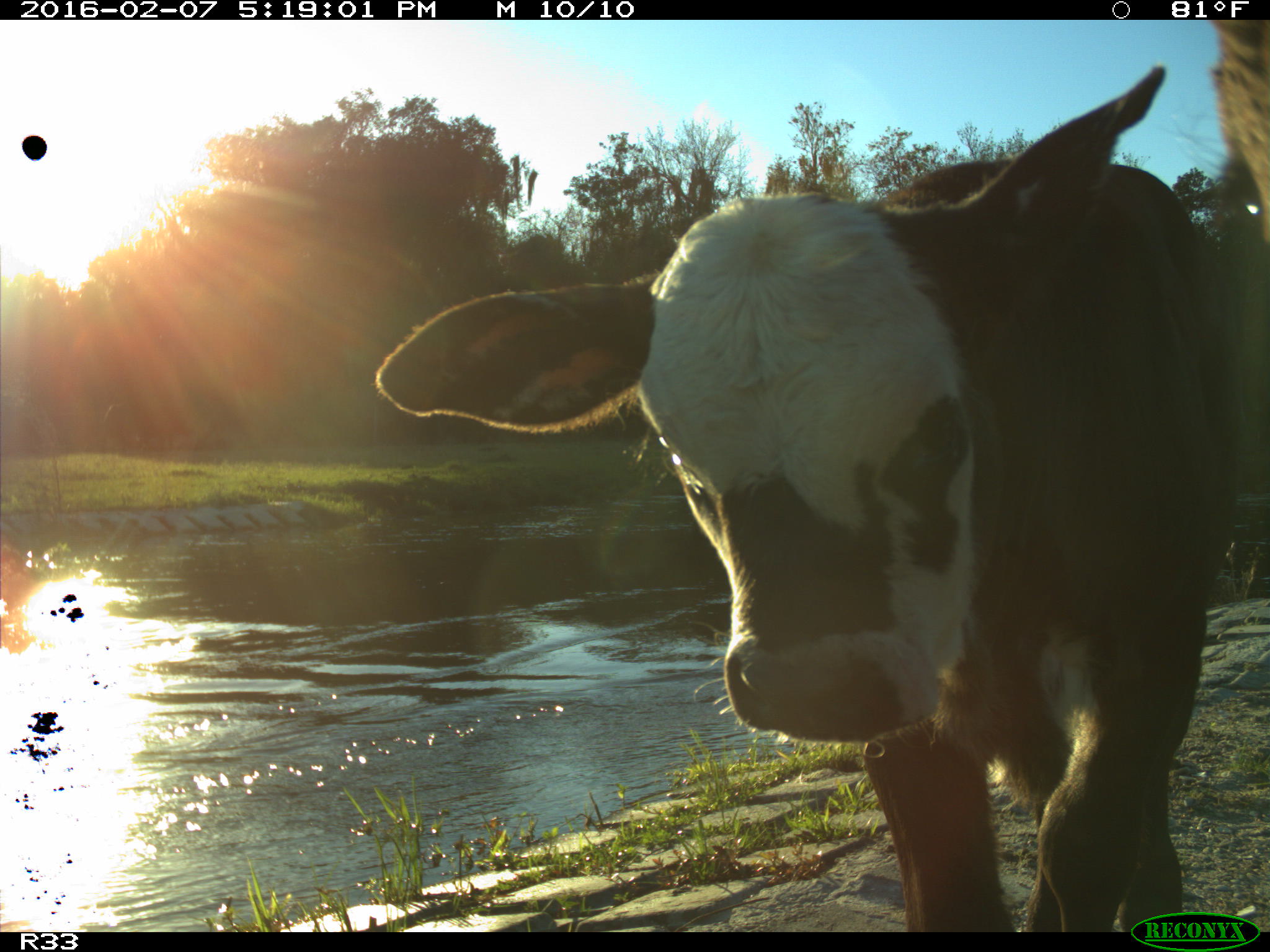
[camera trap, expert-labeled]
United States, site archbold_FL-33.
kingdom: Animalia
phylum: Chordata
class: Mammalia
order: Artiodactyla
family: Bovidae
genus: Bos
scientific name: Bos taurus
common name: domestic cow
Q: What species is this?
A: Bos taurus (domestic cow).